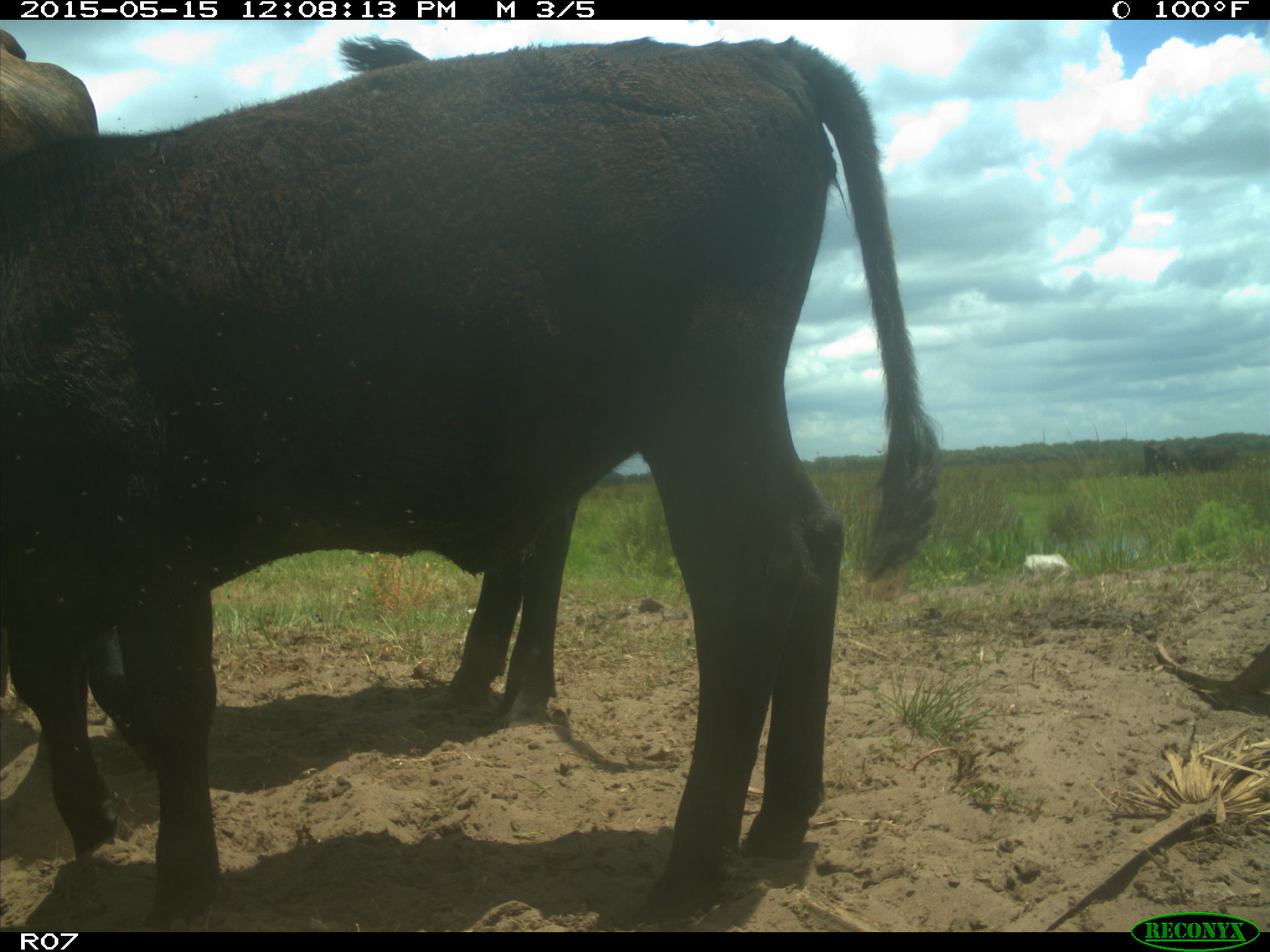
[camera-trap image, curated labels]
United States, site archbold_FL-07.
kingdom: Animalia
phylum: Chordata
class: Mammalia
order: Artiodactyla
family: Bovidae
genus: Bos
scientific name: Bos taurus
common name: domestic cow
Bos taurus (domestic cow).